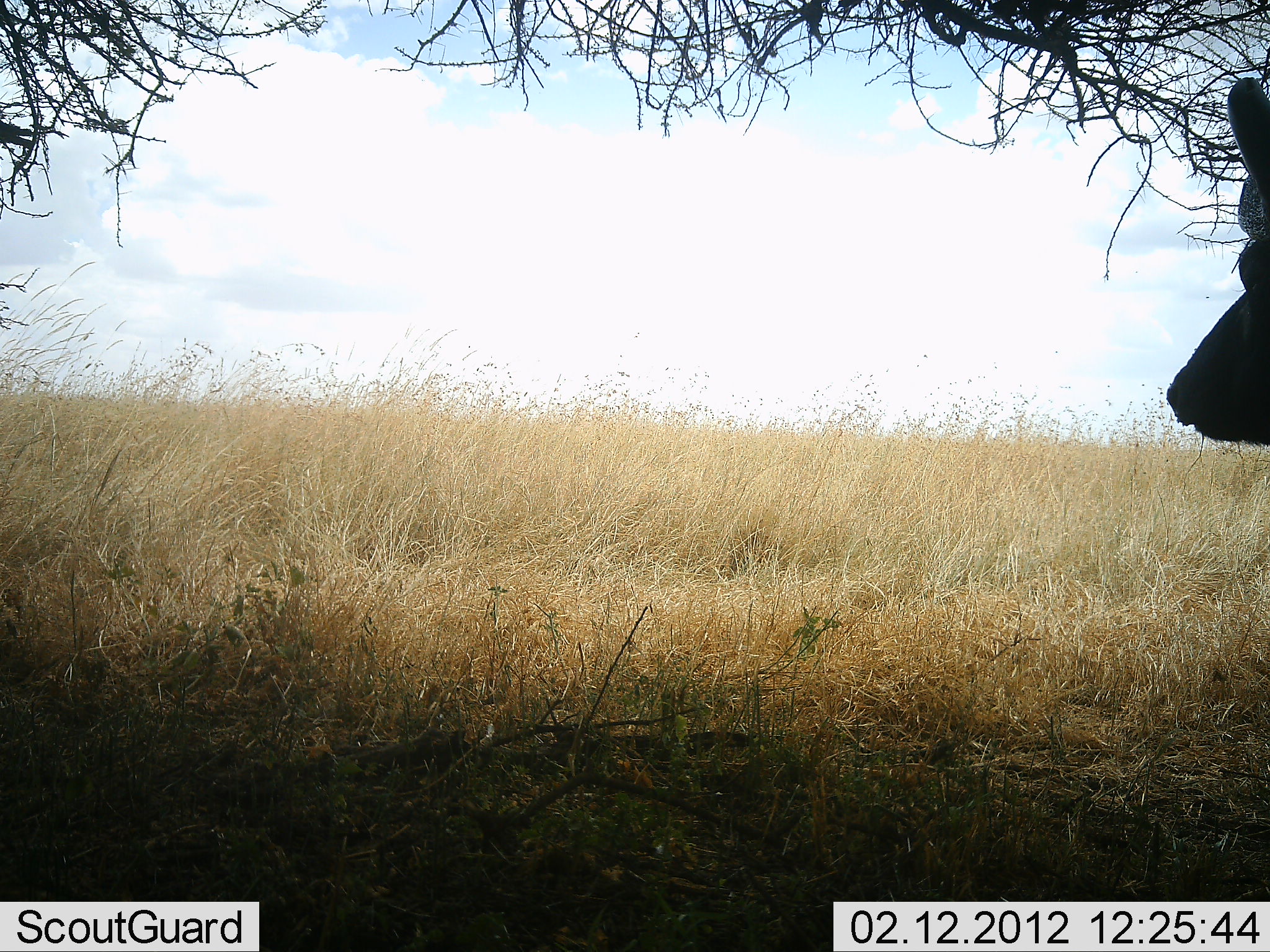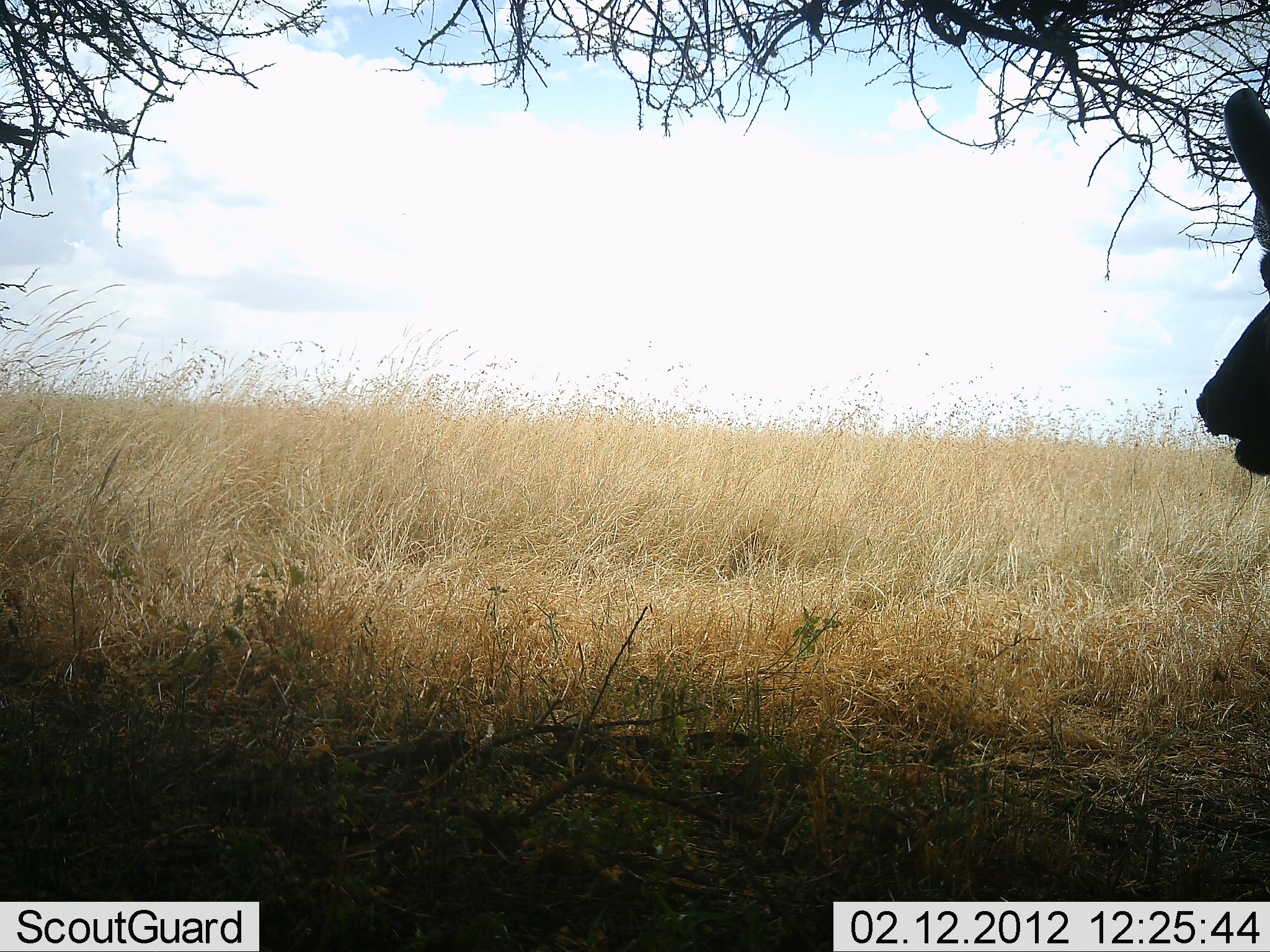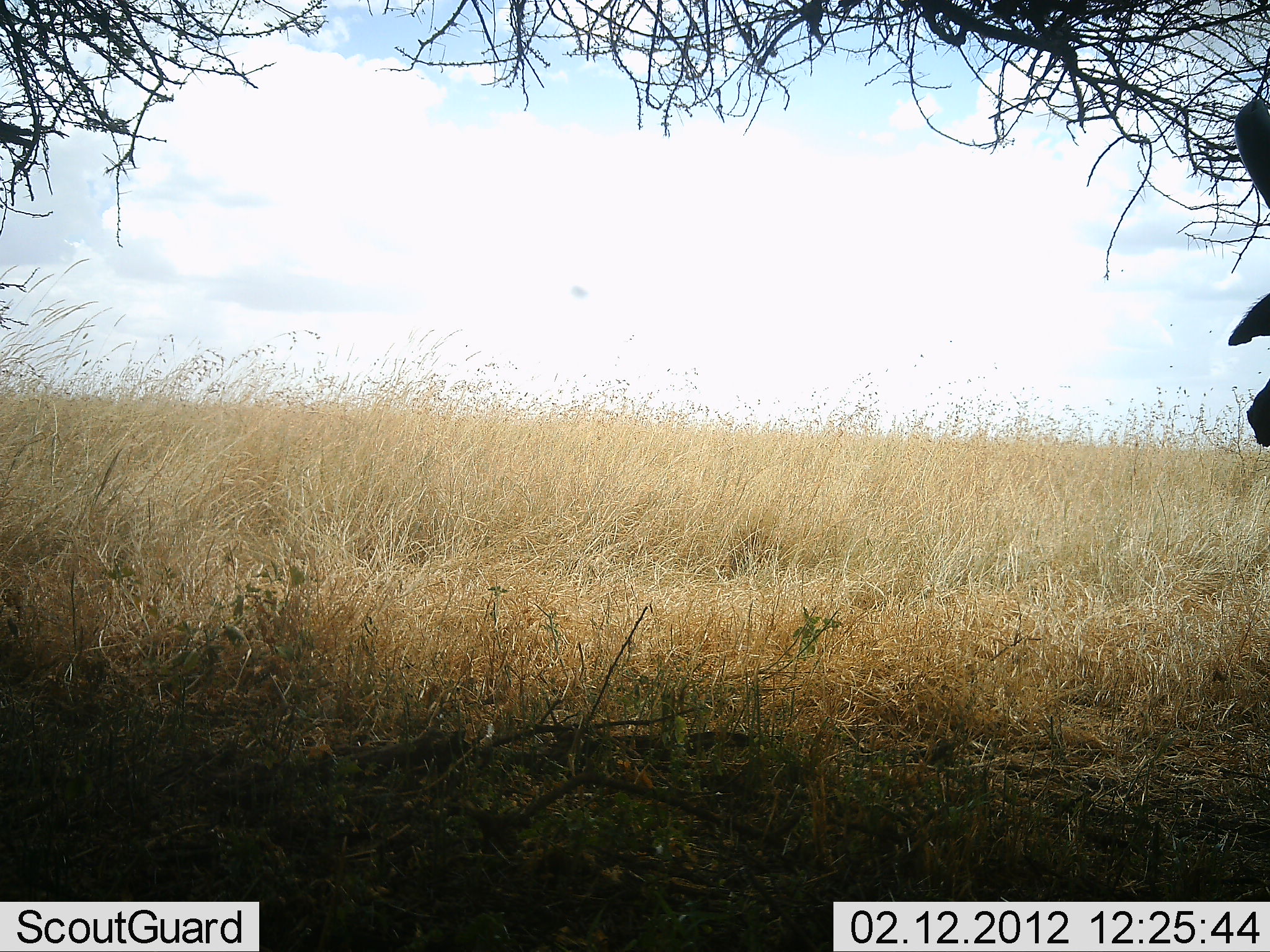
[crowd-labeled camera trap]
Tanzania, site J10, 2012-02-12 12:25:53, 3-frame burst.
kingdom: Animalia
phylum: Chordata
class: Mammalia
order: Artiodactyla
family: Bovidae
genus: Syncerus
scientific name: Syncerus caffer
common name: cape buffalo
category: buffalo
Buffalo (cape buffalo) (Syncerus caffer), count 1. Behavior (volunteer vote fractions): standing 91%, resting 0%, moving 0%, interacting 0%. Young present (vote fraction): 0%. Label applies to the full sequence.